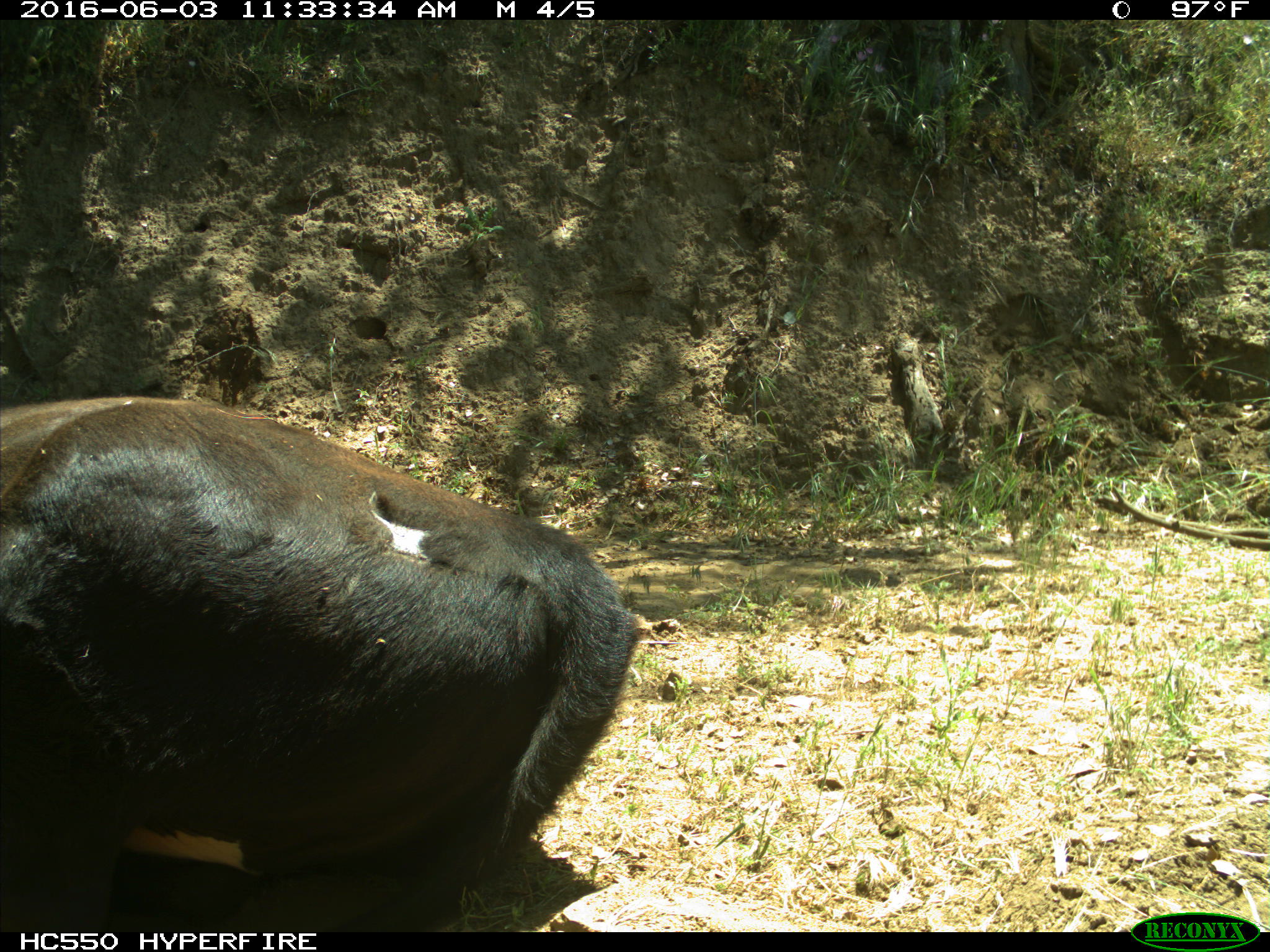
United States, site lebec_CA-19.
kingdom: Animalia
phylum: Chordata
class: Mammalia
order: Artiodactyla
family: Bovidae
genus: Bos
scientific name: Bos taurus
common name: domestic cow